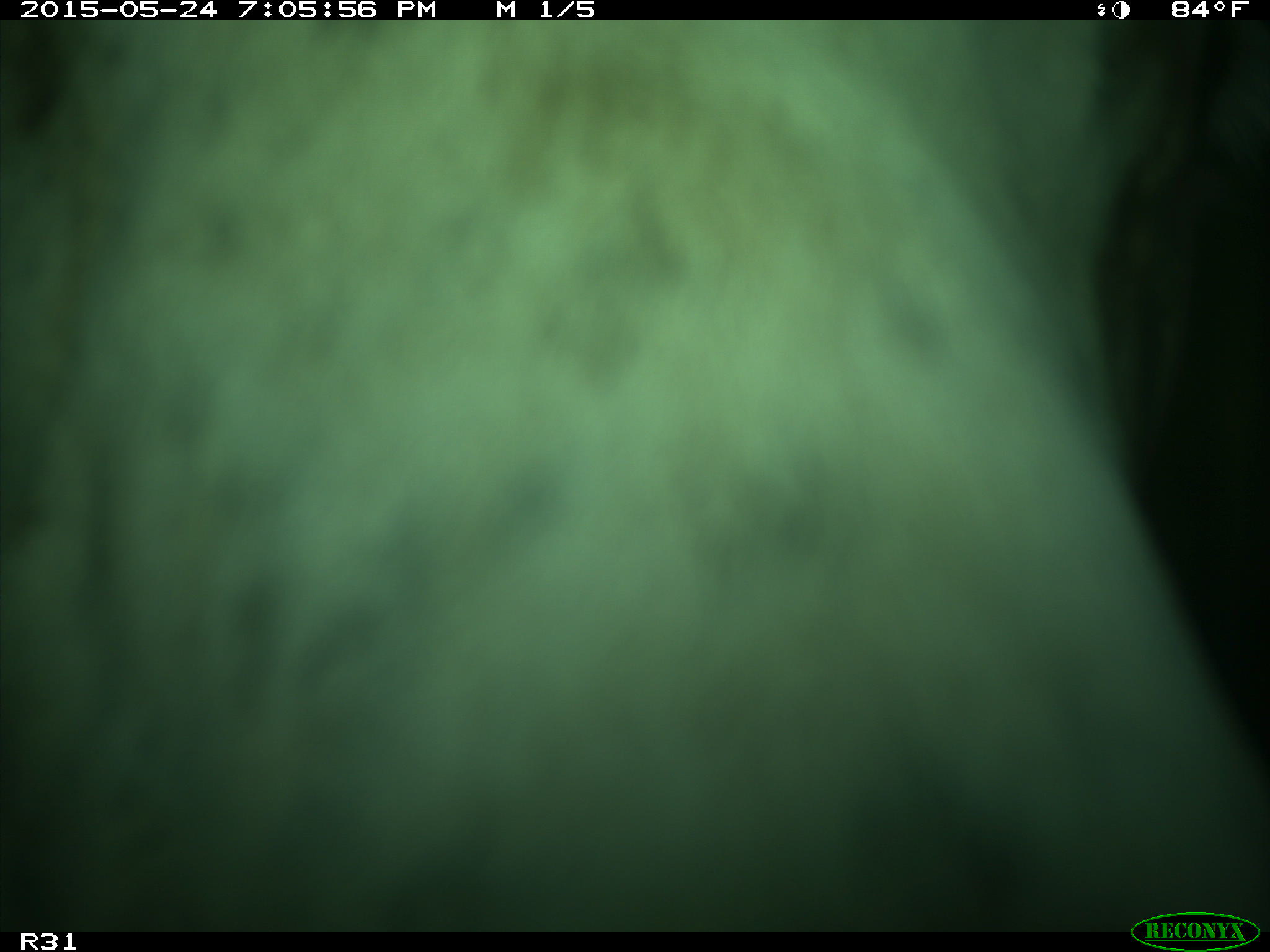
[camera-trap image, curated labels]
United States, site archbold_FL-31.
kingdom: Animalia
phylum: Chordata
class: Mammalia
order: Artiodactyla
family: Bovidae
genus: Bos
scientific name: Bos taurus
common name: domestic cow